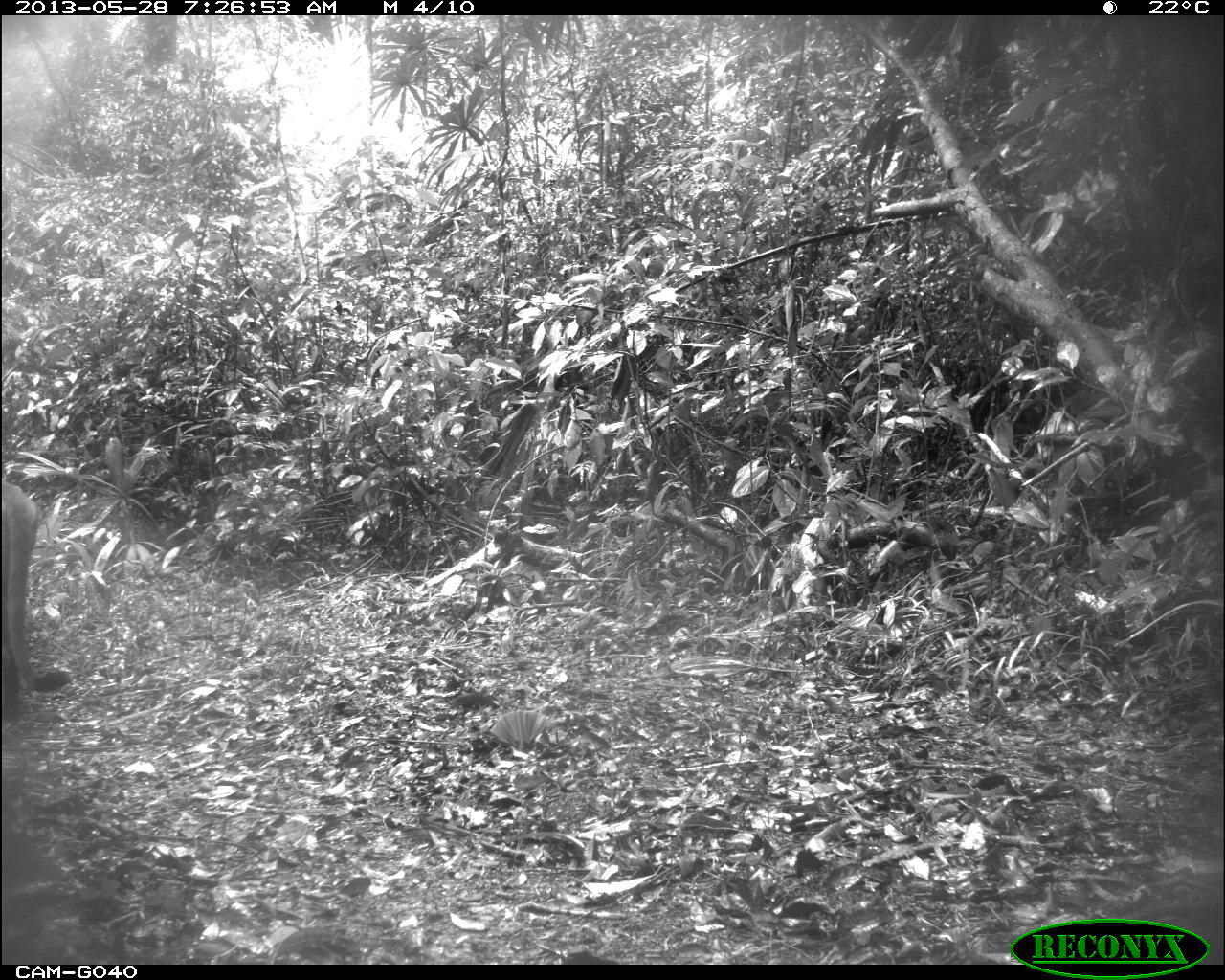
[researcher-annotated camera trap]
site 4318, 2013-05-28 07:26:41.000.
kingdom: Animalia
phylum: Chordata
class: Mammalia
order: Carnivora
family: Felidae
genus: Puma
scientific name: Puma concolor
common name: mountain lion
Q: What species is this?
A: Puma concolor (mountain lion).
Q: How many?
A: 1.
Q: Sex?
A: Male.